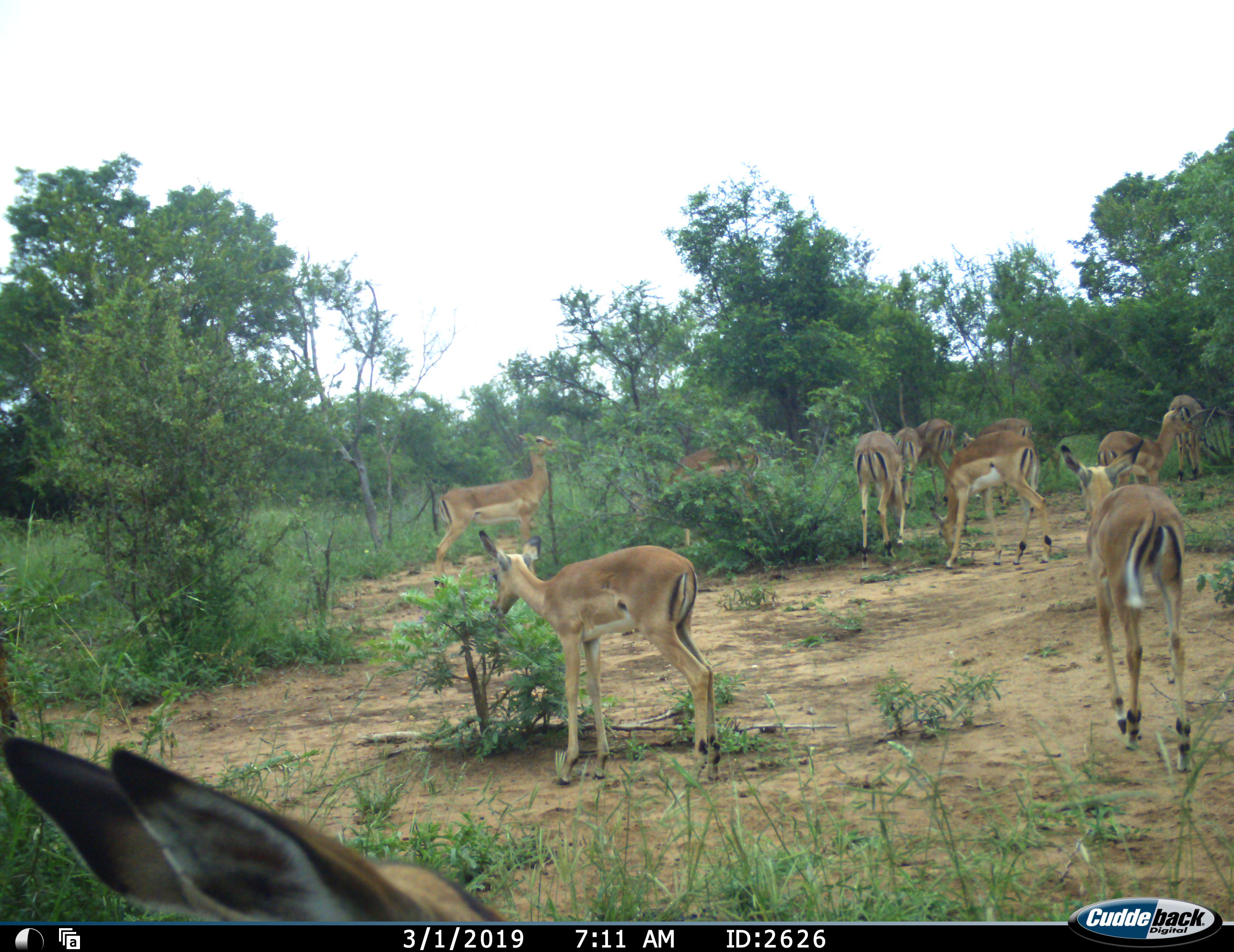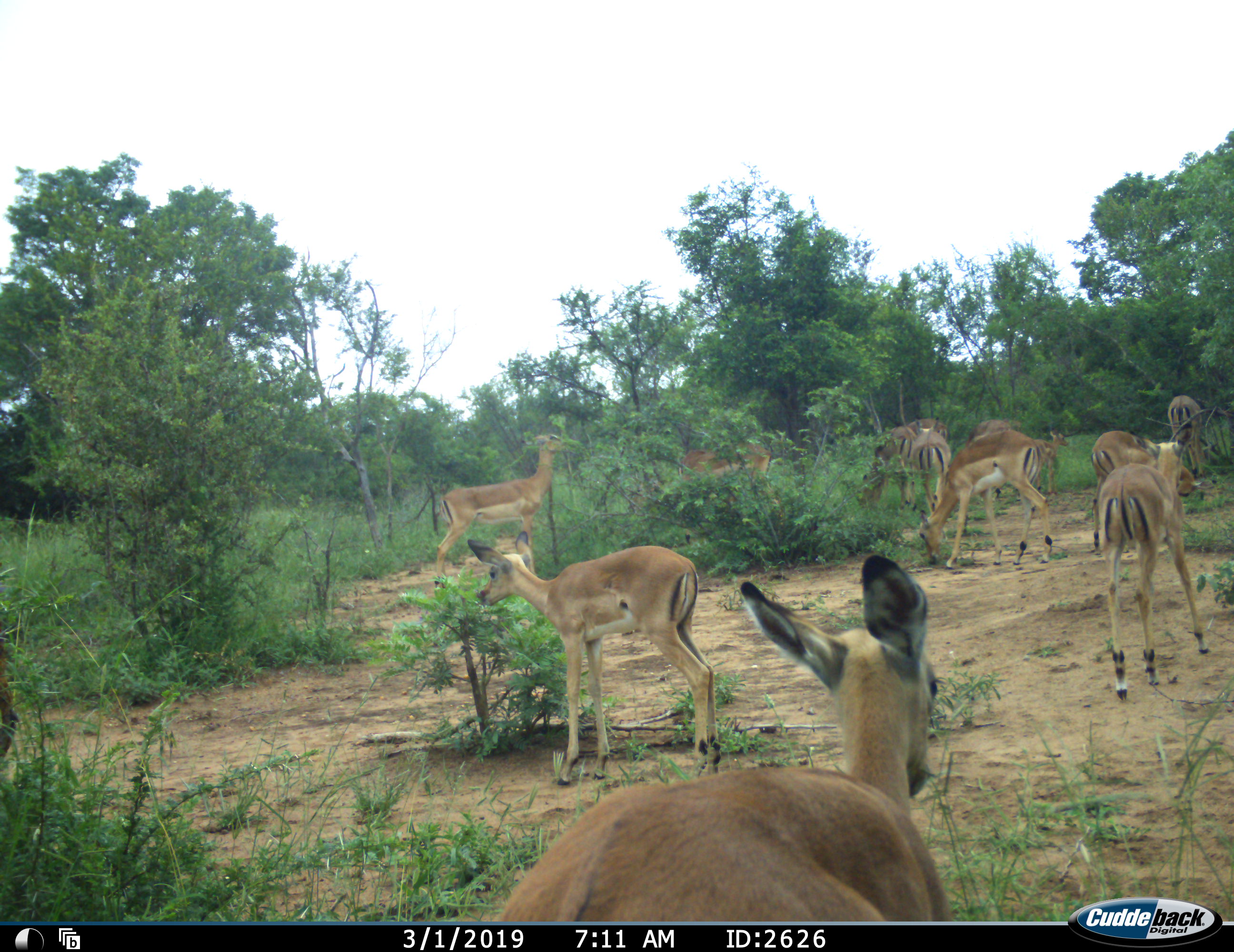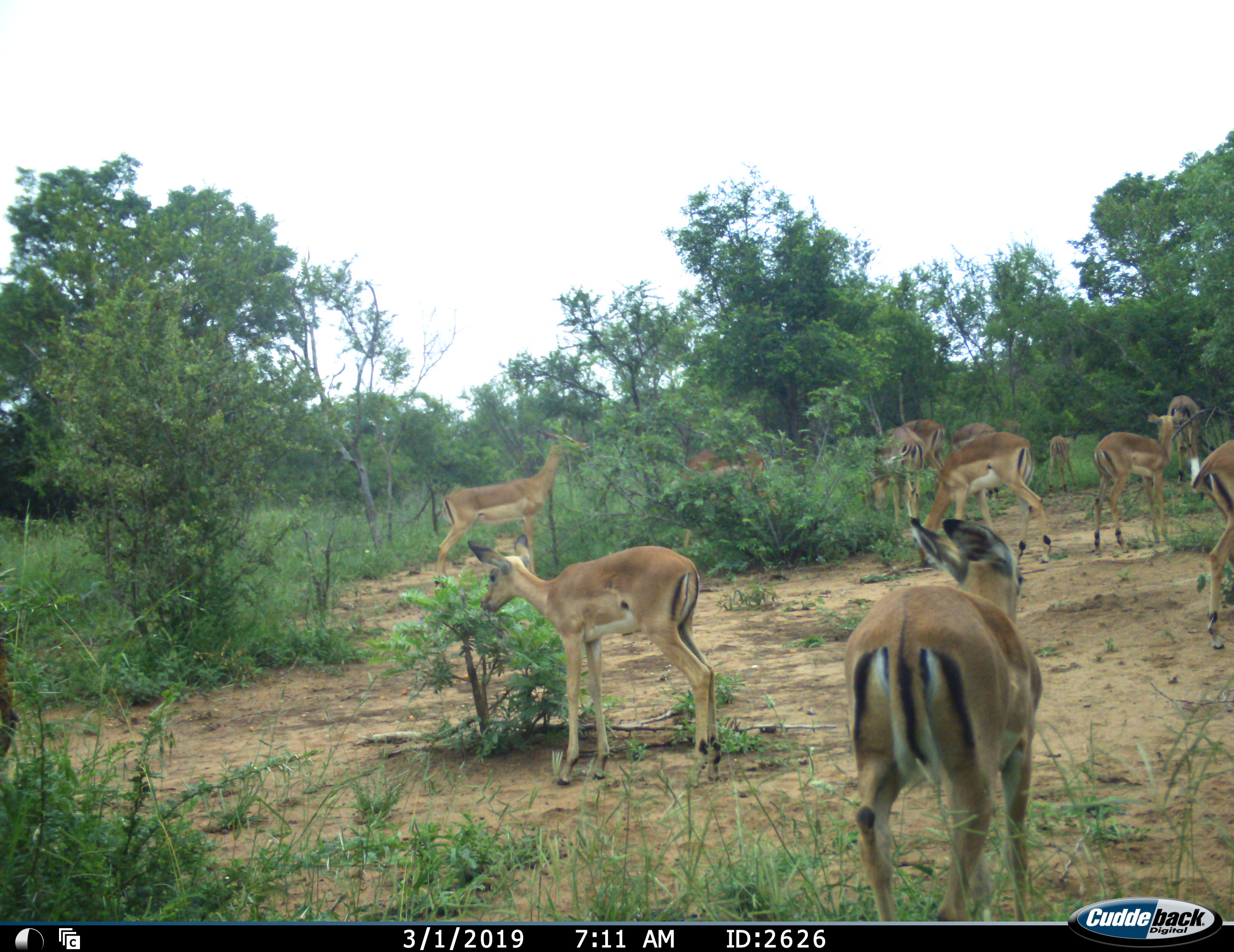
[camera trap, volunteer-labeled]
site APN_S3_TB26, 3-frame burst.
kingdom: Animalia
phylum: Chordata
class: Mammalia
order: Artiodactyla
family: Bovidae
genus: Aepyceros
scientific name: Aepyceros melampus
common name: impala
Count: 11-50.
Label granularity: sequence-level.